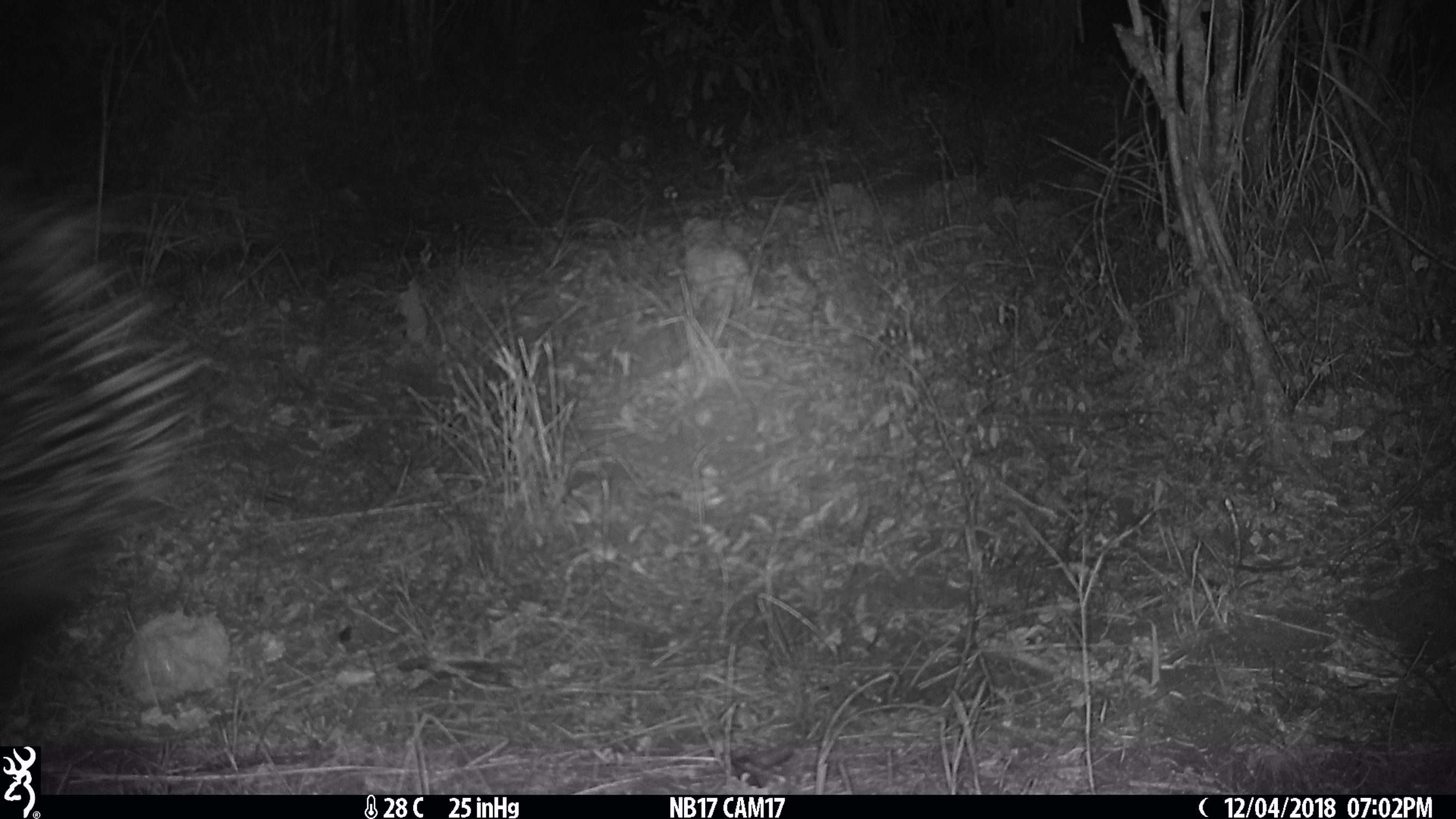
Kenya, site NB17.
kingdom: Animalia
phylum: Chordata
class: Mammalia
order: Rodentia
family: Hystricidae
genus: Hystrix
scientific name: Hystrix africaeaustralis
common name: porcupine